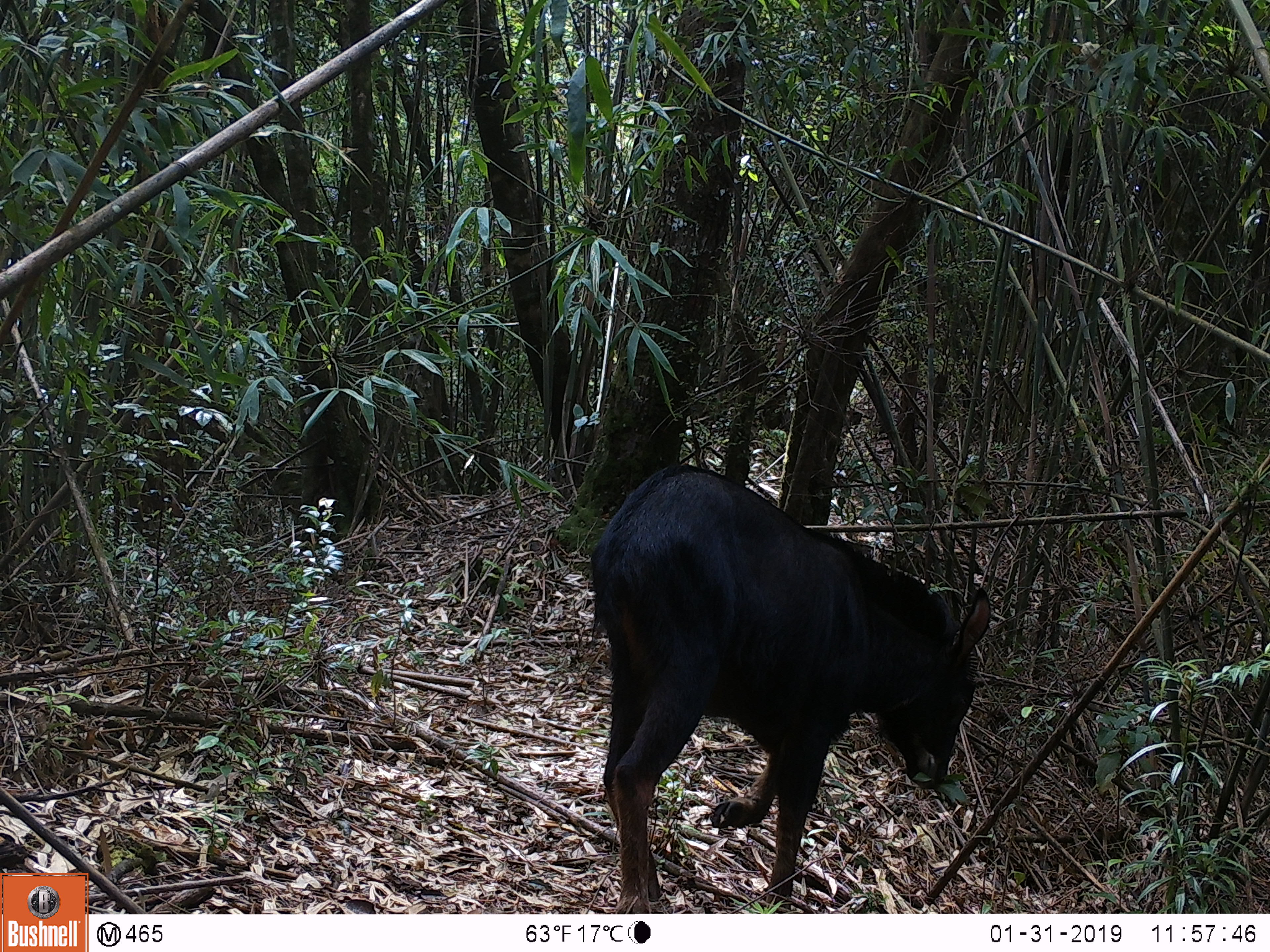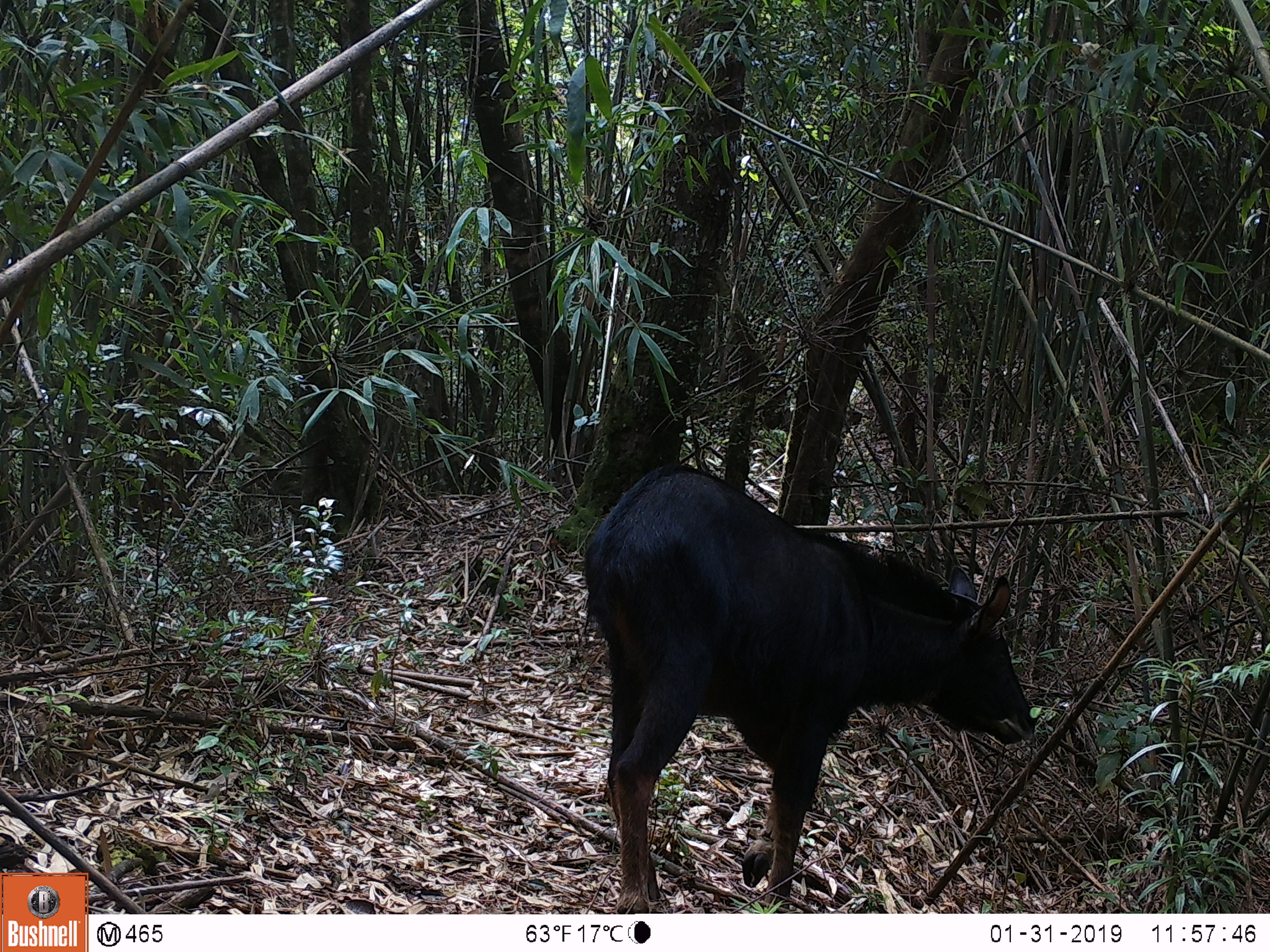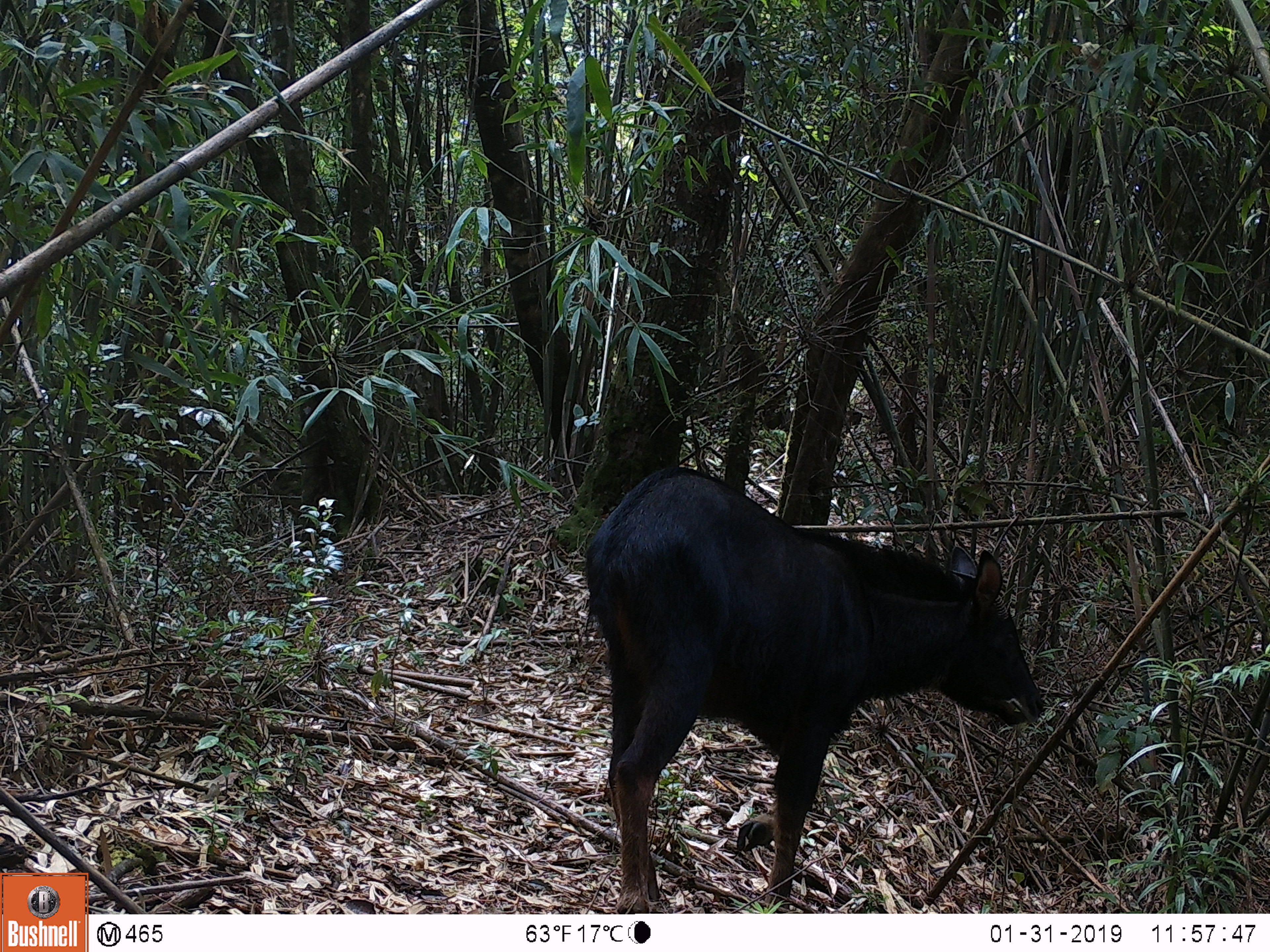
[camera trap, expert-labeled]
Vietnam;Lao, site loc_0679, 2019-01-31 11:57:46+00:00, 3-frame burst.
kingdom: Animalia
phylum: Chordata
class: Mammalia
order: Artiodactyla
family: Bovidae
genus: Capricornis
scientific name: Capricornis sumatraensis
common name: chinese serow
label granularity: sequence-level